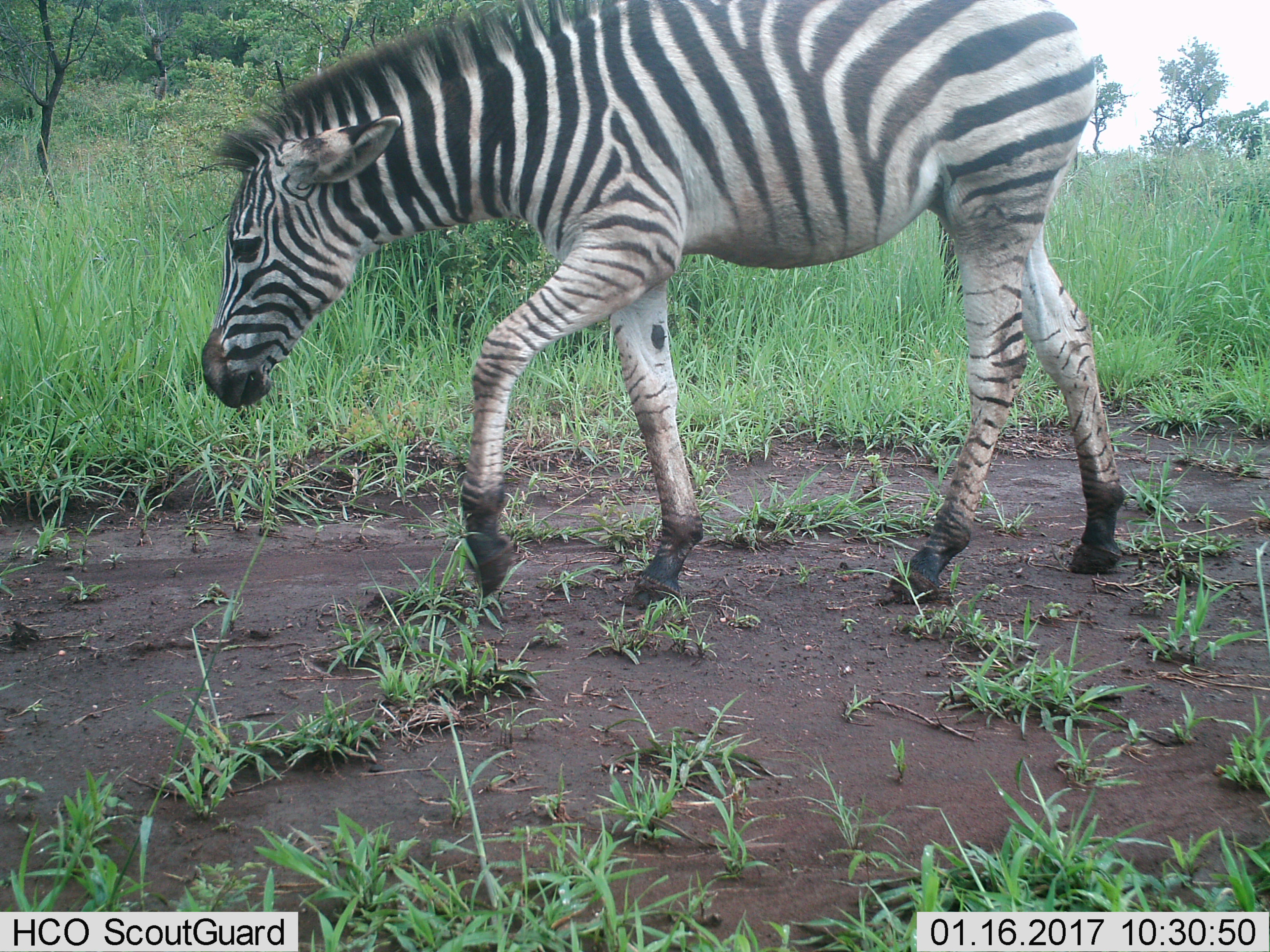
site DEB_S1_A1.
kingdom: Animalia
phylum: Chordata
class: Mammalia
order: Perissodactyla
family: Equidae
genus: Equus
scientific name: Equus quagga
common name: plains zebra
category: zebraplains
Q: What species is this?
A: Zebraplains (plains zebra) (Equus quagga).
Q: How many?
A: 1.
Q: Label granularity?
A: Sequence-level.